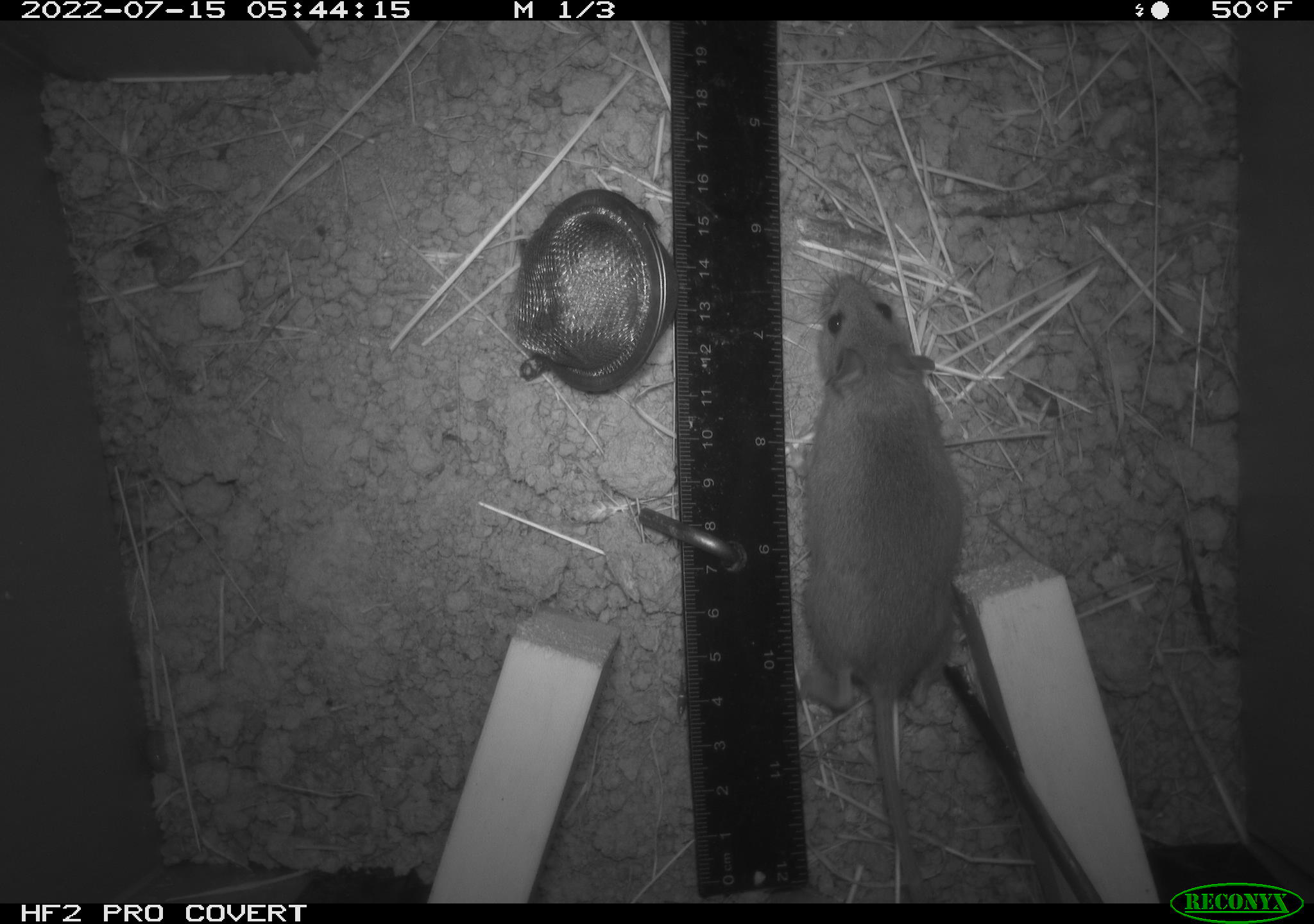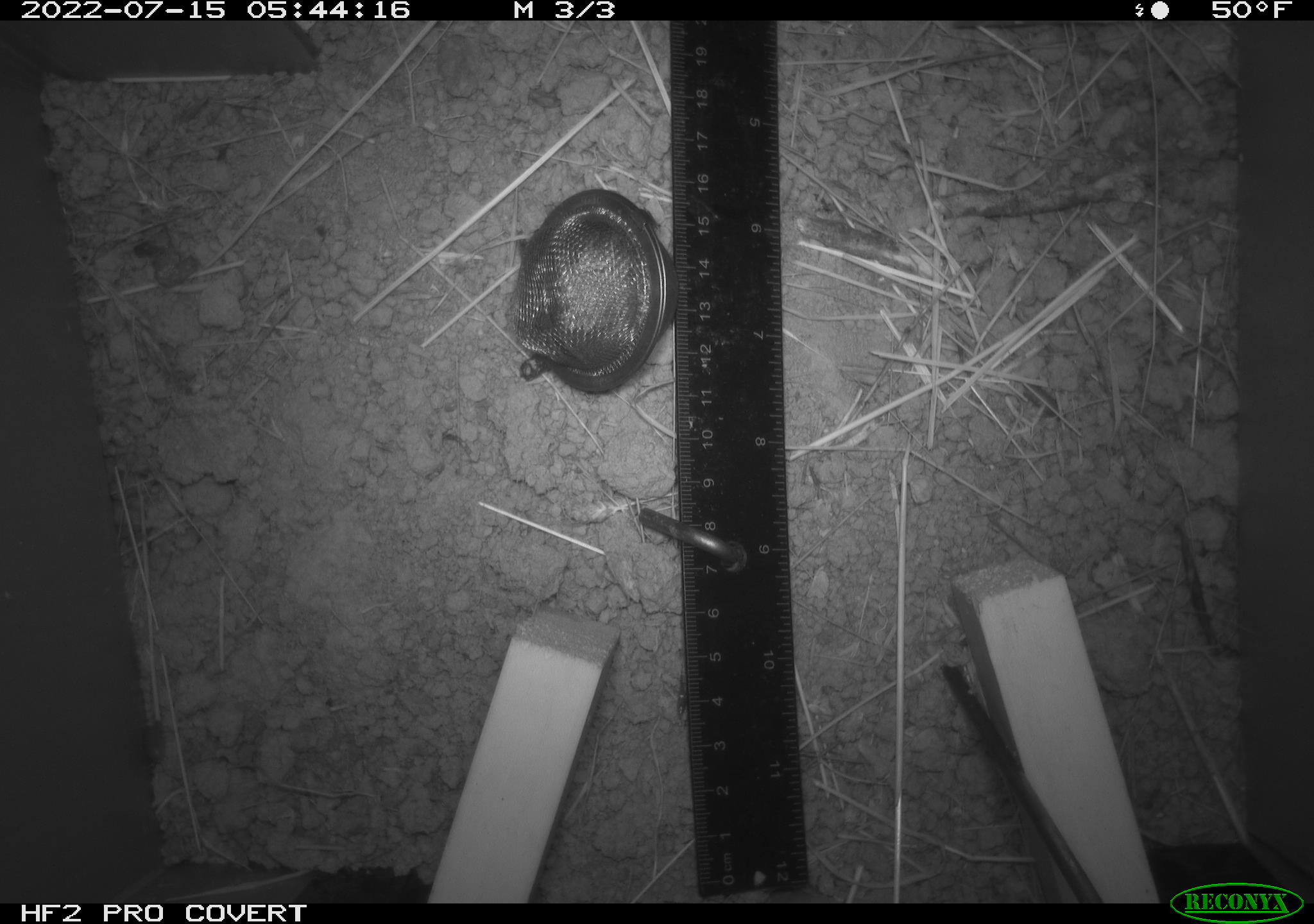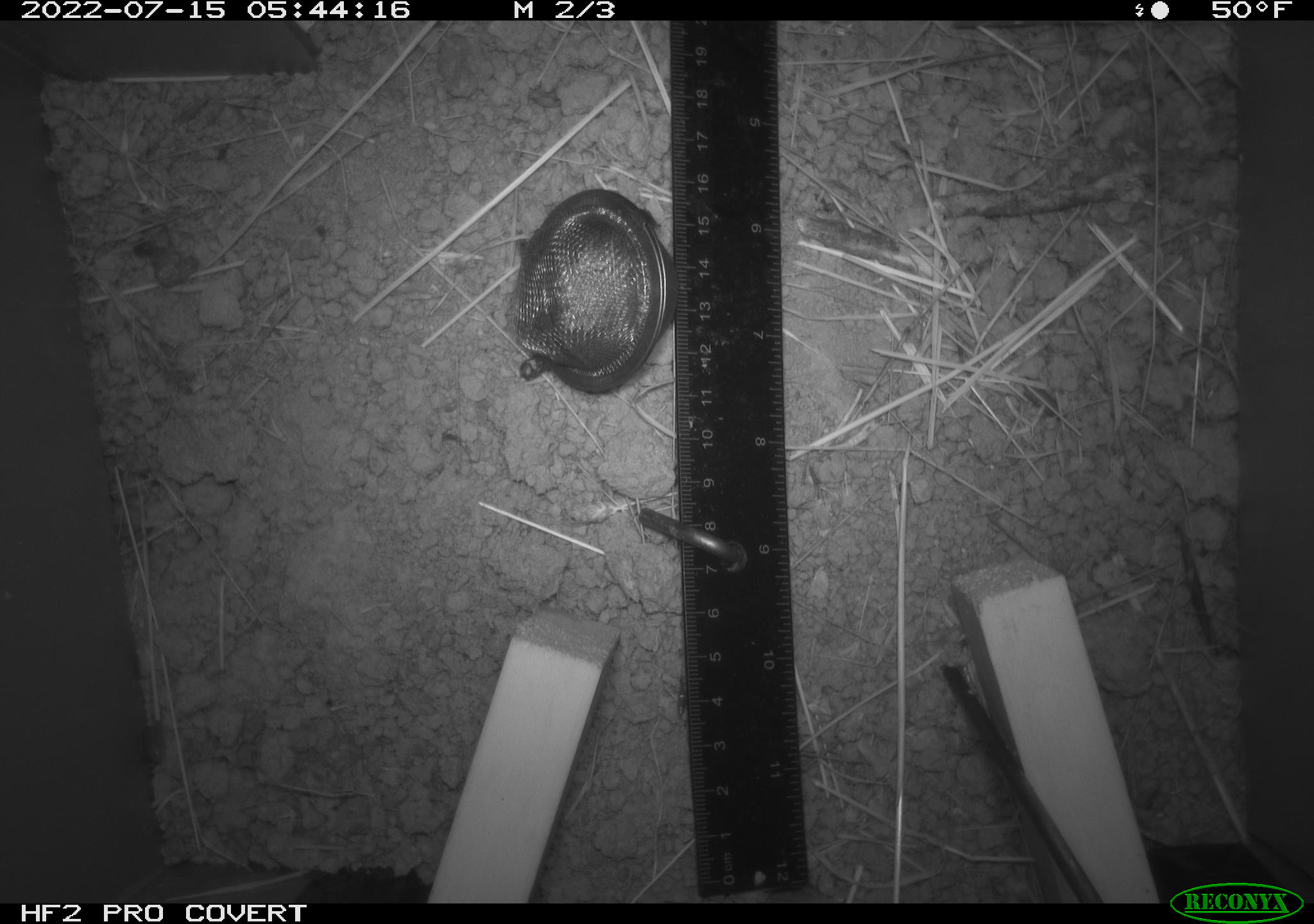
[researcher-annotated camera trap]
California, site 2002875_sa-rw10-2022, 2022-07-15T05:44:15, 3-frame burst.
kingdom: Animalia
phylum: Chordata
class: Mammalia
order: Rodentia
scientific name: Rodentia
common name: mouse species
Mouse species (Rodentia).